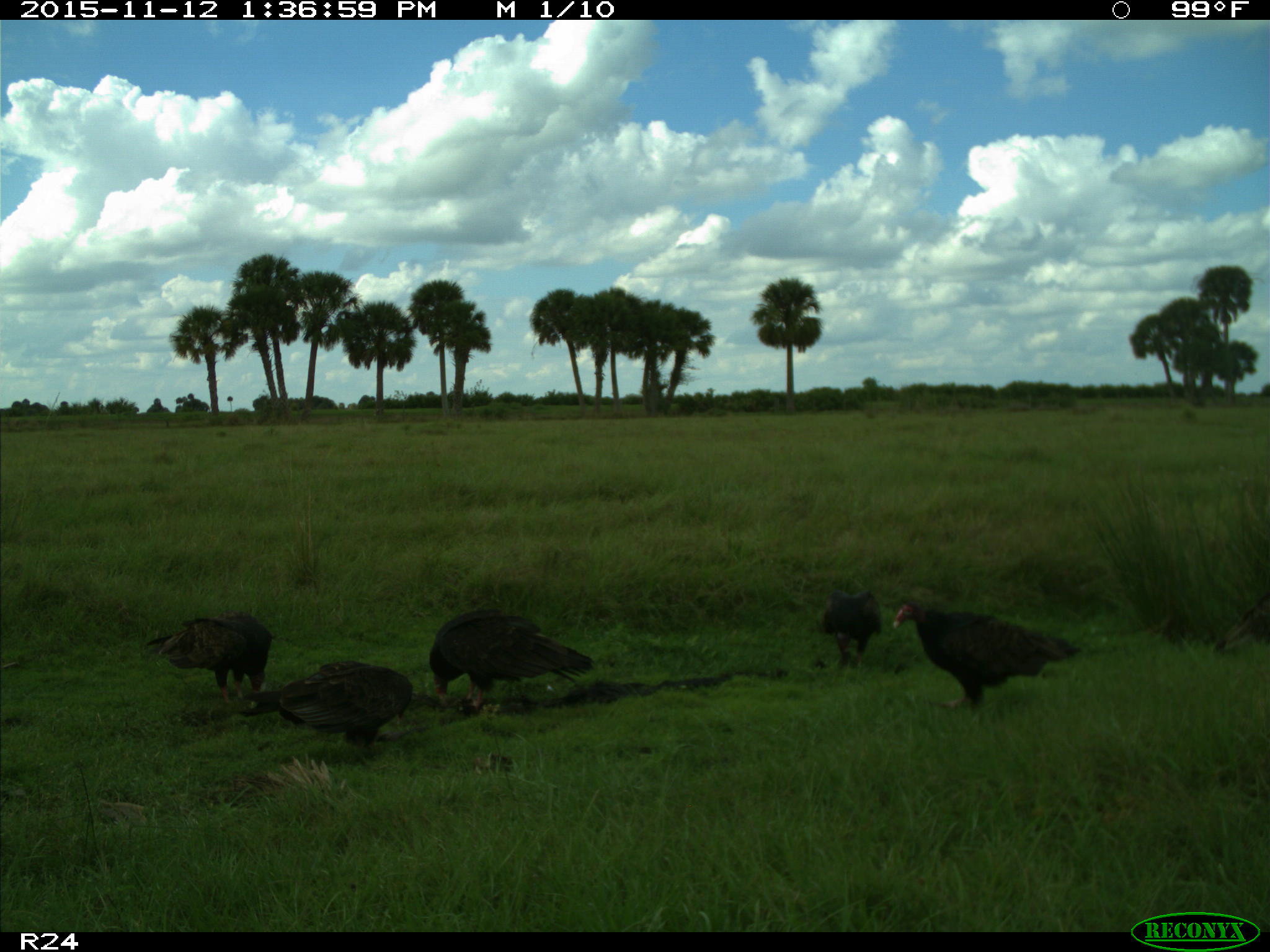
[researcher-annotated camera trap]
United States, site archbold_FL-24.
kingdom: Animalia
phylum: Chordata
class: Aves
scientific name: Aves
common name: birds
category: unidentified bird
Unidentified bird (birds) (Aves).